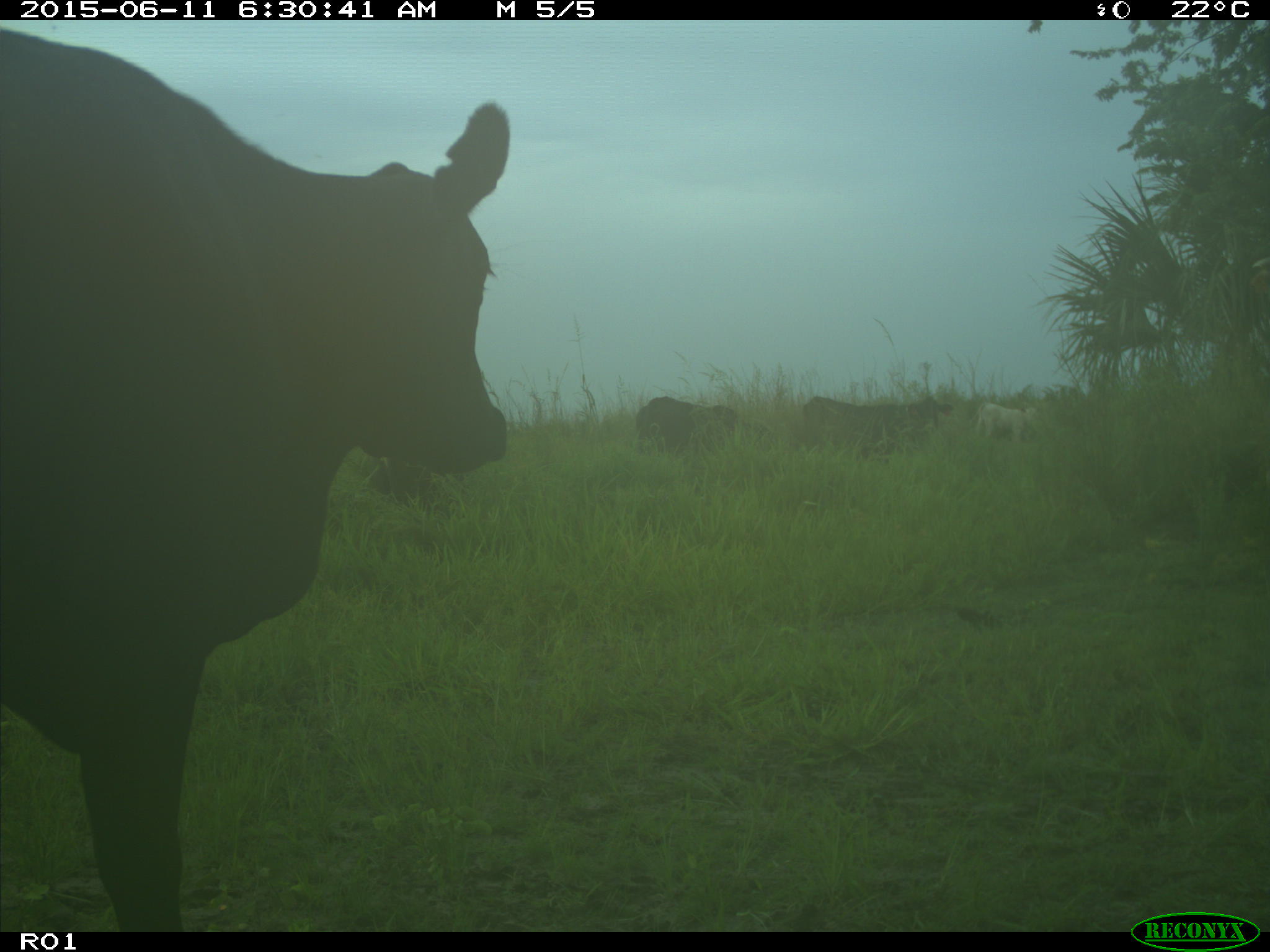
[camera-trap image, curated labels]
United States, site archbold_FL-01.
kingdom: Animalia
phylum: Chordata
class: Mammalia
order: Artiodactyla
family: Bovidae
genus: Bos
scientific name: Bos taurus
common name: domestic cow